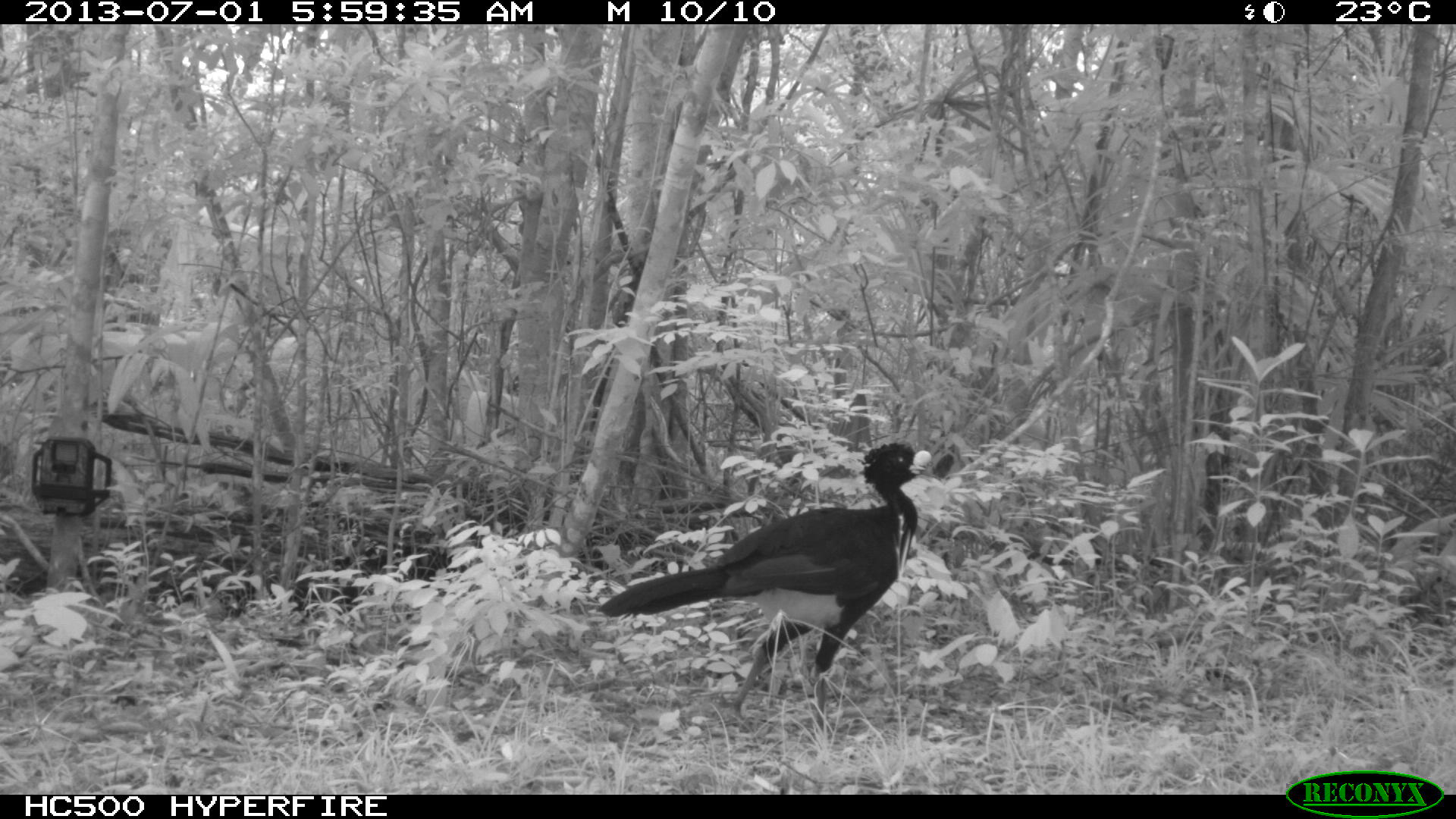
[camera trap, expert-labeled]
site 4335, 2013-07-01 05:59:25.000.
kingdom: Animalia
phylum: Chordata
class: Aves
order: Galliformes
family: Cracidae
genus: Crax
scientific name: Crax rubra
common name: great curassow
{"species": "Crax rubra (great curassow)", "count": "1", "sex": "male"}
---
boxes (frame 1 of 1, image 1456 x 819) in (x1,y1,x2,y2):
crax rubra: (596,441,932,733)